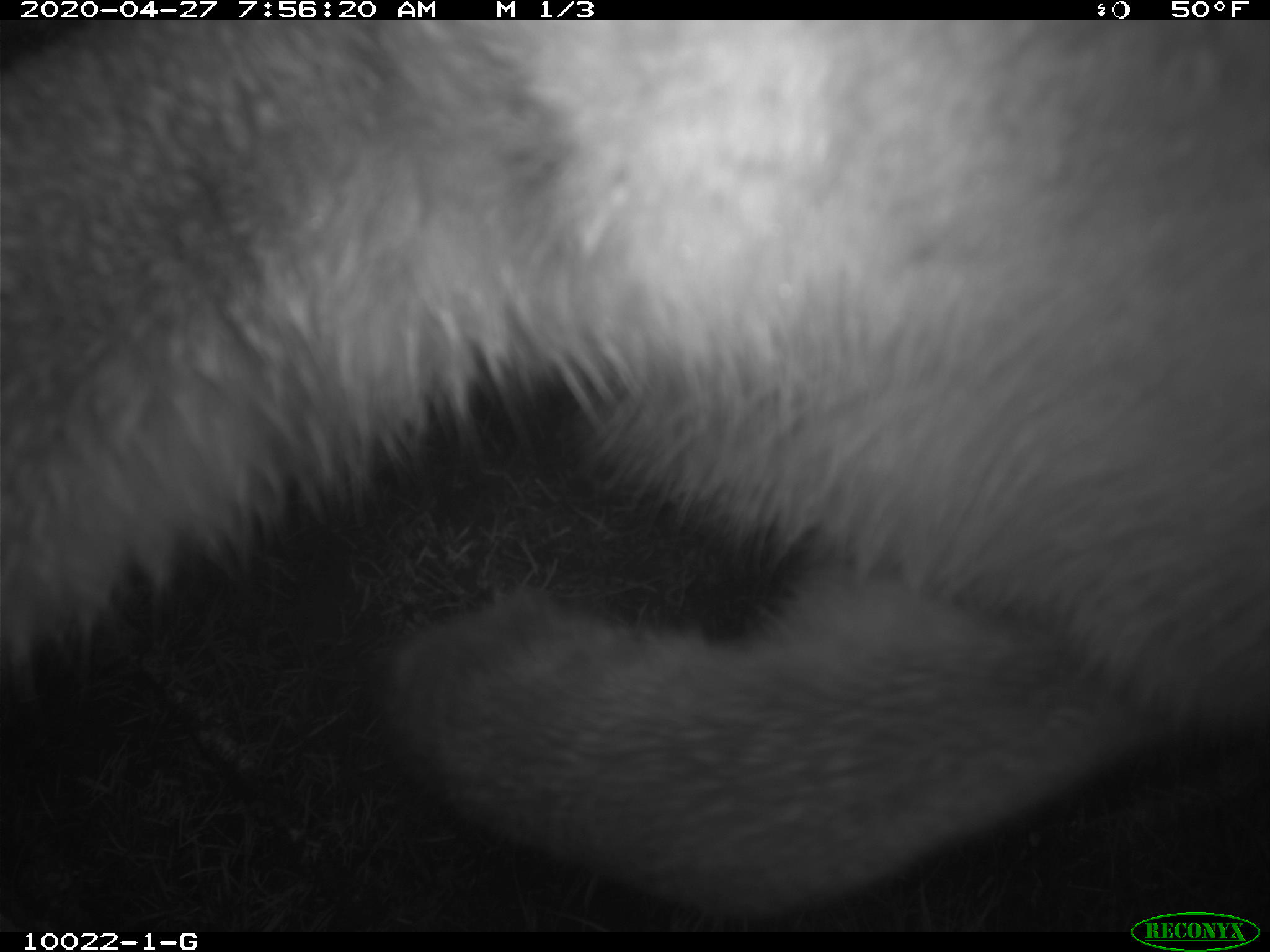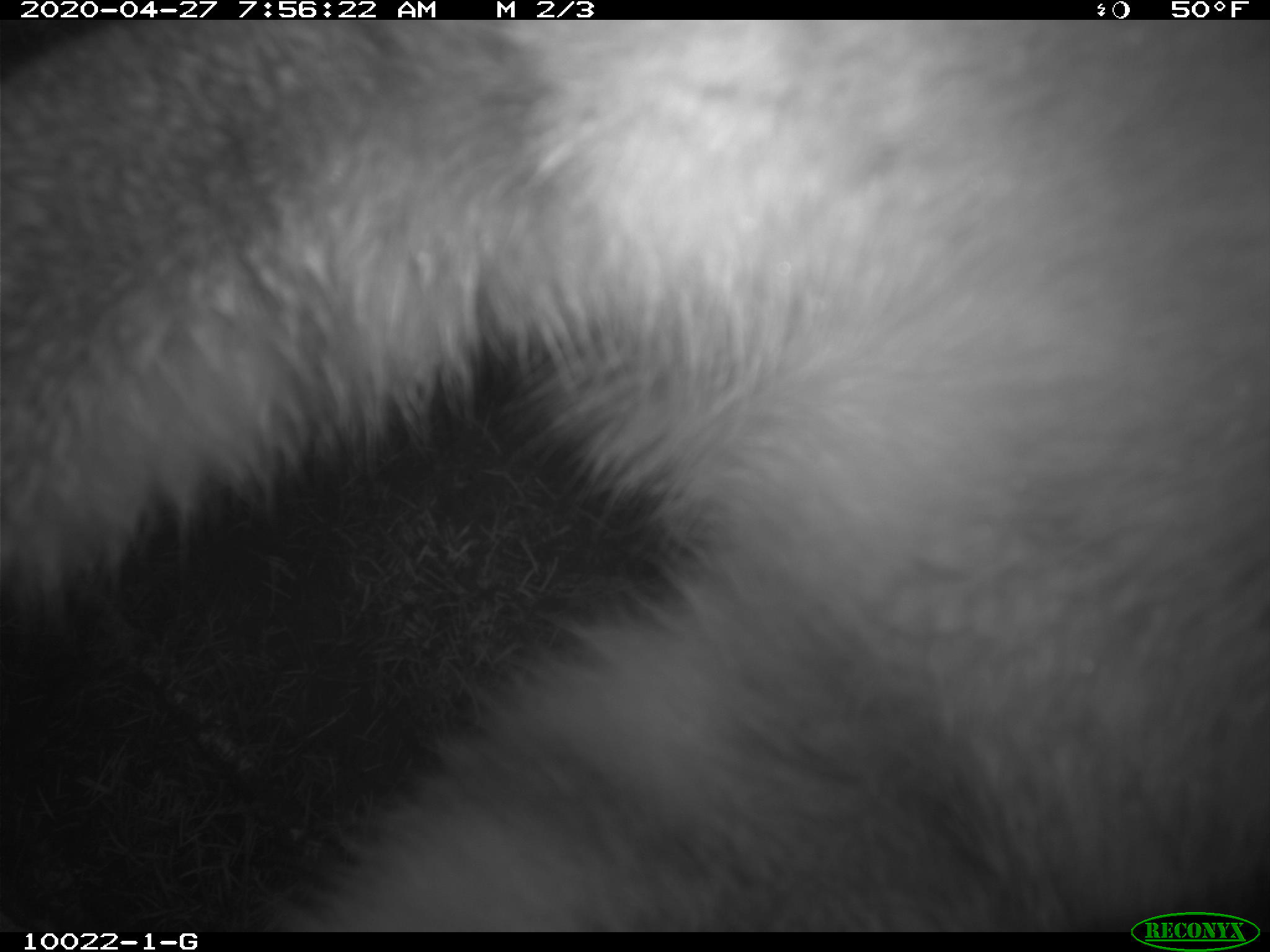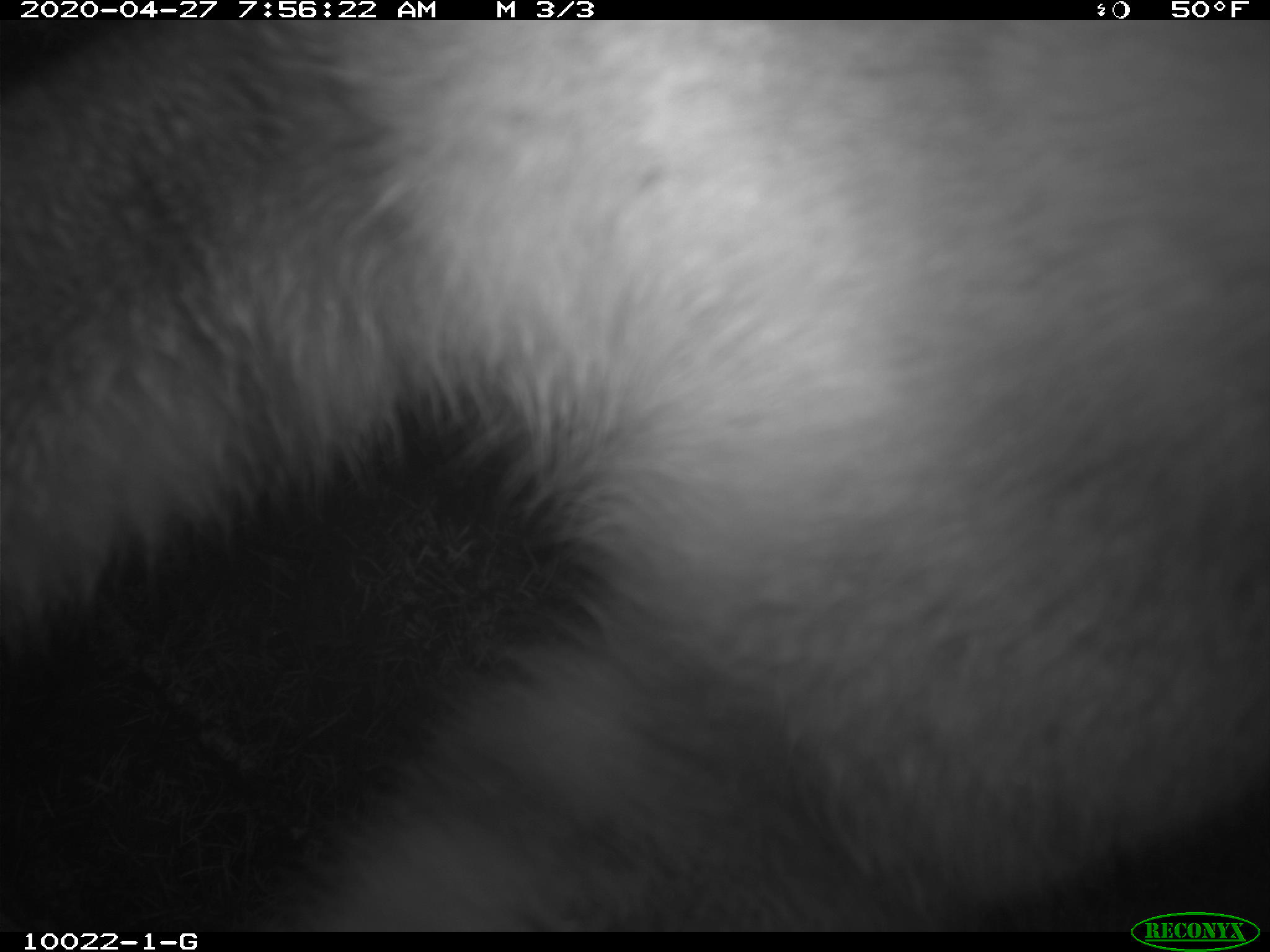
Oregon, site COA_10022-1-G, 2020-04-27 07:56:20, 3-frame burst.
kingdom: Animalia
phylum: Chordata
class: Mammalia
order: Carnivora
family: Felidae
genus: Puma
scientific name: Puma concolor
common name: cougar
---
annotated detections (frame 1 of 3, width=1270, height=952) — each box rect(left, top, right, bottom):
cougar: rect(0, 20, 1267, 904)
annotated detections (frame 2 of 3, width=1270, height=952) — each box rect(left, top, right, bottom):
cougar: rect(0, 30, 1266, 902)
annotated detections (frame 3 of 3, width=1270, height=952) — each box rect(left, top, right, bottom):
cougar: rect(9, 20, 1267, 910)